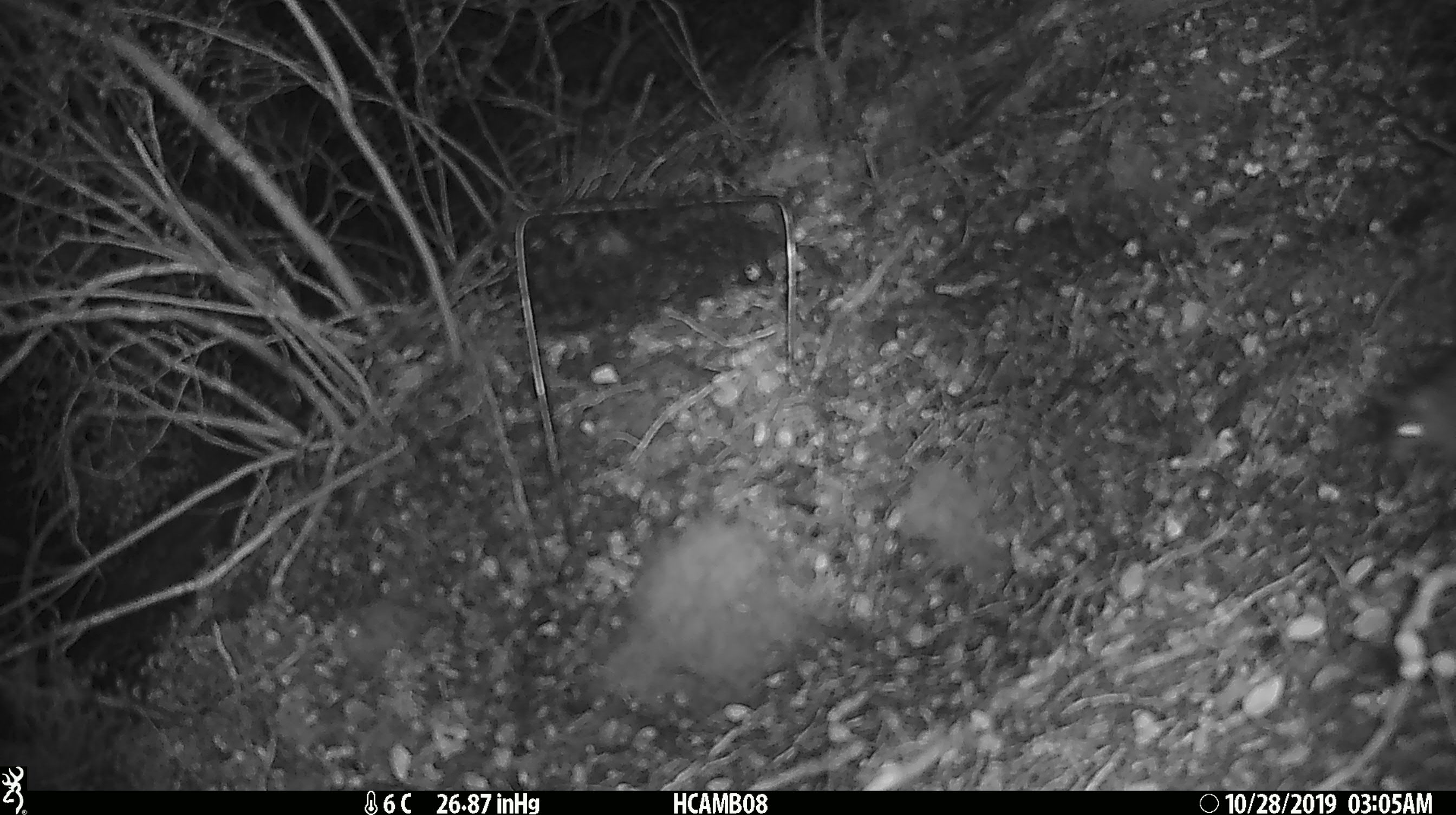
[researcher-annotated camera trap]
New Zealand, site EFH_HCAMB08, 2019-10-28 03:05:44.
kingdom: Animalia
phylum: Chordata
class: Mammalia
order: Rodentia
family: Muridae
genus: Mus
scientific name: Mus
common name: mouse